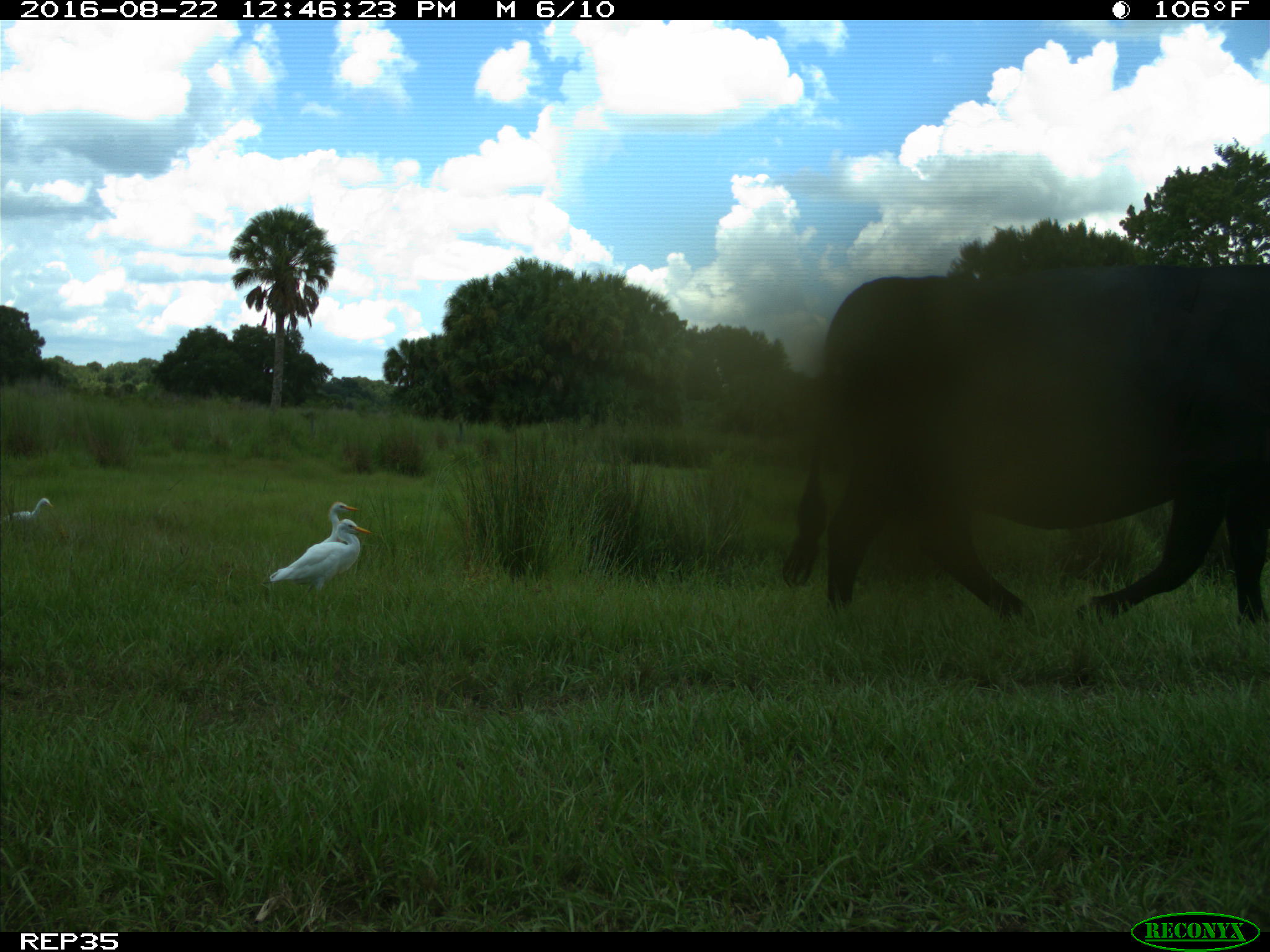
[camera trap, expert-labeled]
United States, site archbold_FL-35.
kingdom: Animalia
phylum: Chordata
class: Mammalia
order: Artiodactyla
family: Bovidae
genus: Bos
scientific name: Bos taurus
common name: domestic cow